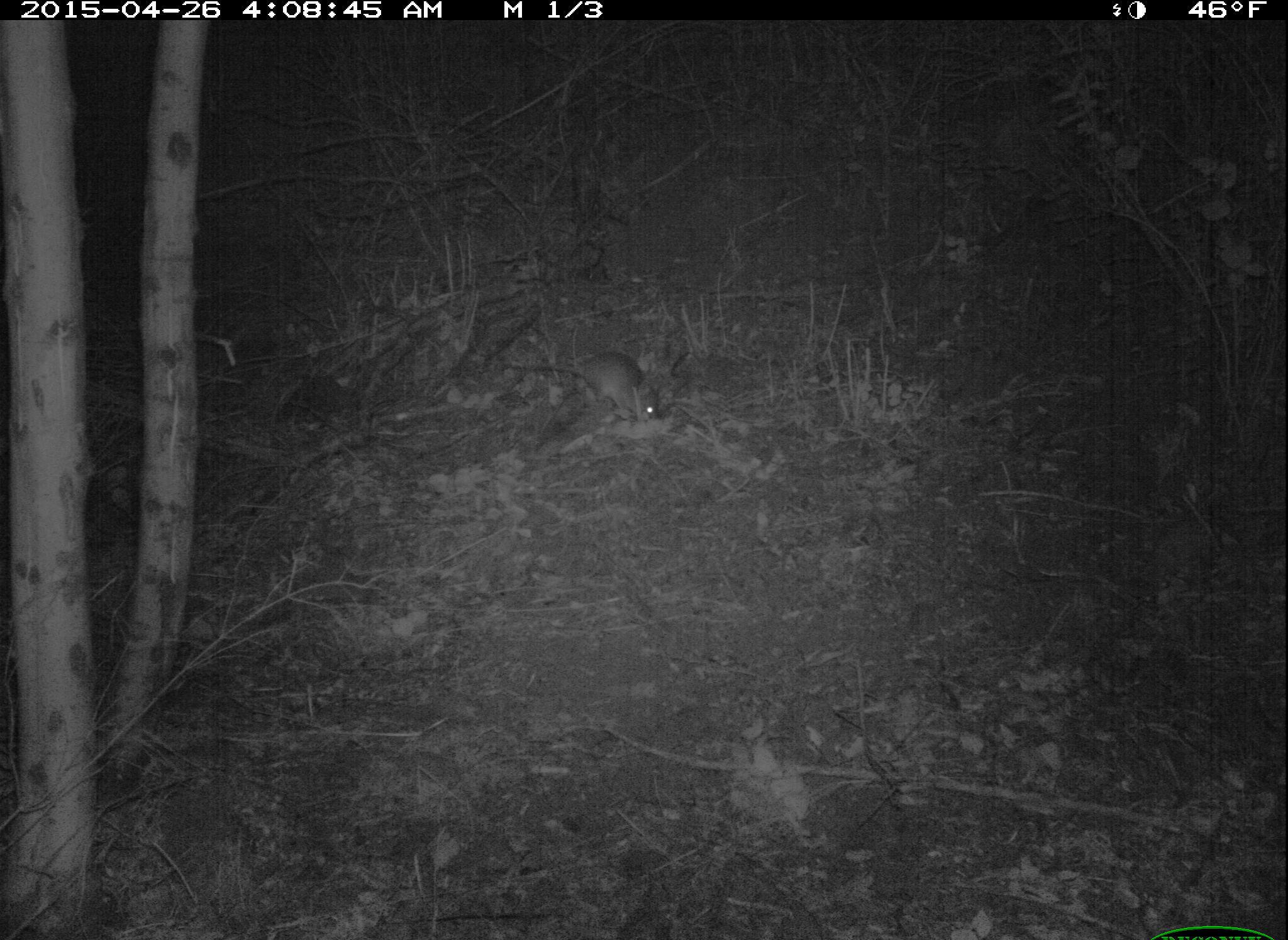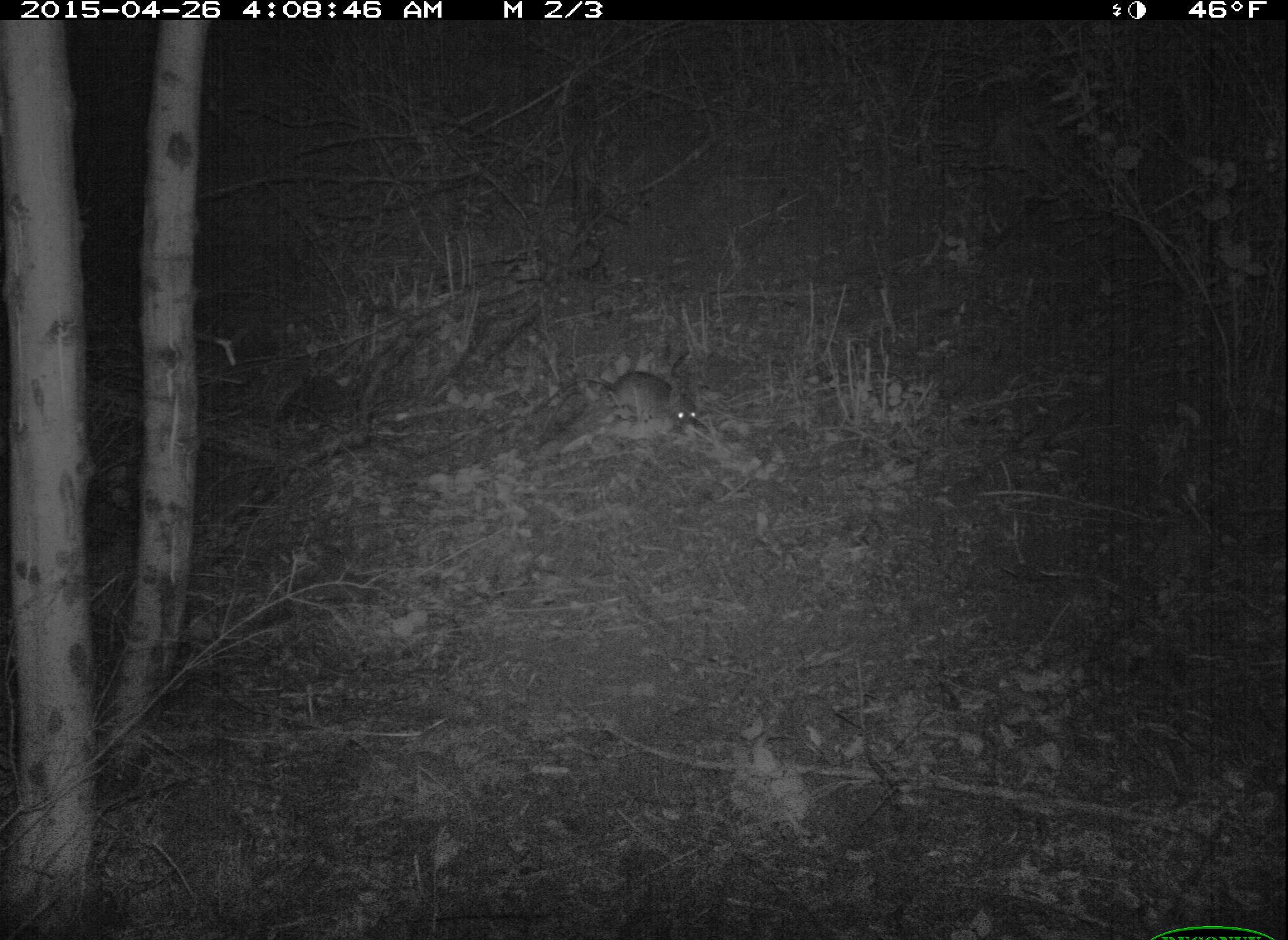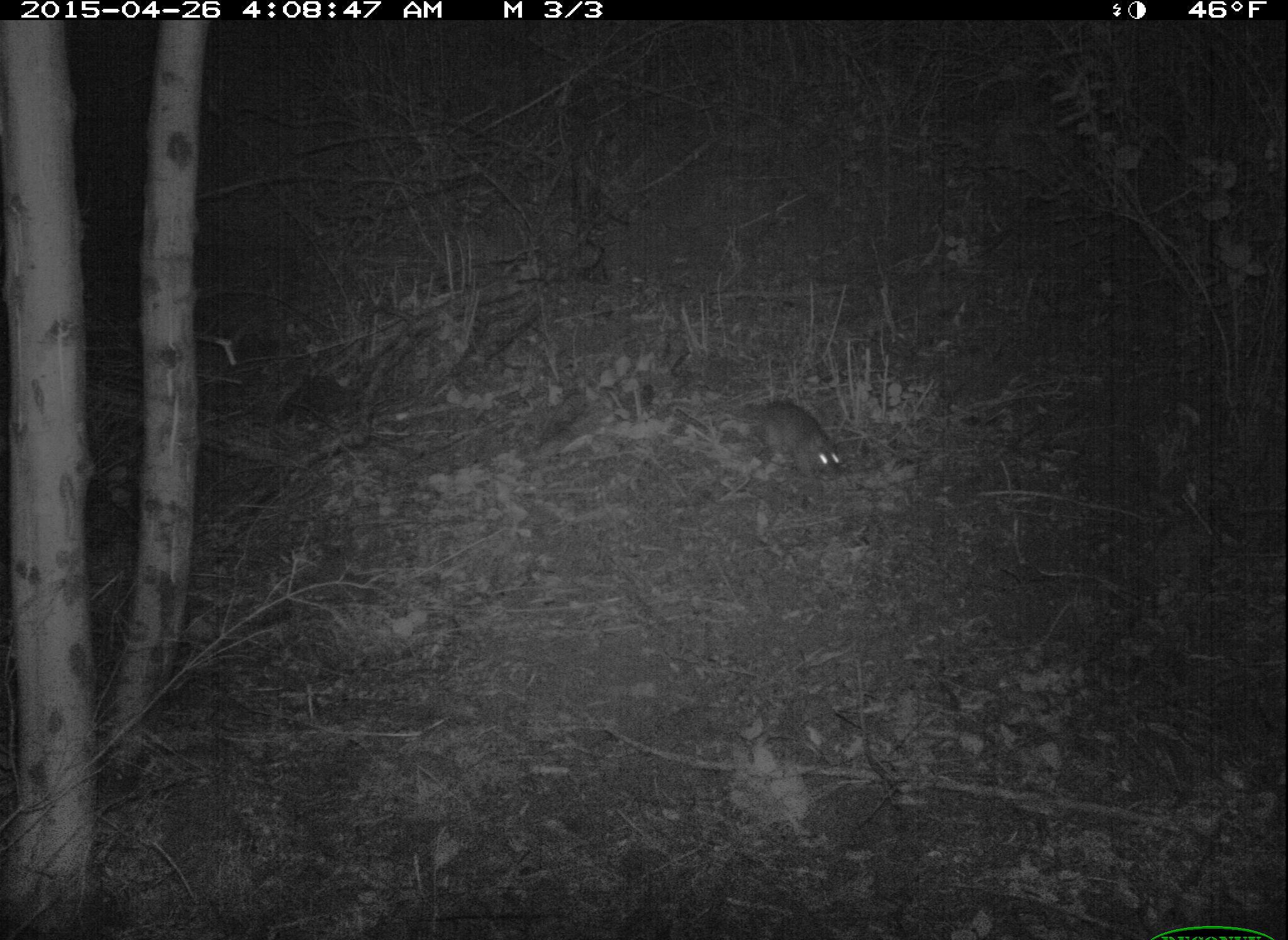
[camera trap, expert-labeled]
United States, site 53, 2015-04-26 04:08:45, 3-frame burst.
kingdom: Animalia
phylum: Chordata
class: Mammalia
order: Rodentia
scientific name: Rodentia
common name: rodent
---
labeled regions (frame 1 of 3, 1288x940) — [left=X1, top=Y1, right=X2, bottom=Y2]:
rodent: [left=502, top=352, right=660, bottom=422]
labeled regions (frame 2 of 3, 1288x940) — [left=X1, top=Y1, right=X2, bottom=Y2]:
rodent: [left=528, top=370, right=701, bottom=432]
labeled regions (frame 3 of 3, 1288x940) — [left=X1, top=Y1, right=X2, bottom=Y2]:
rodent: [left=737, top=402, right=841, bottom=483]